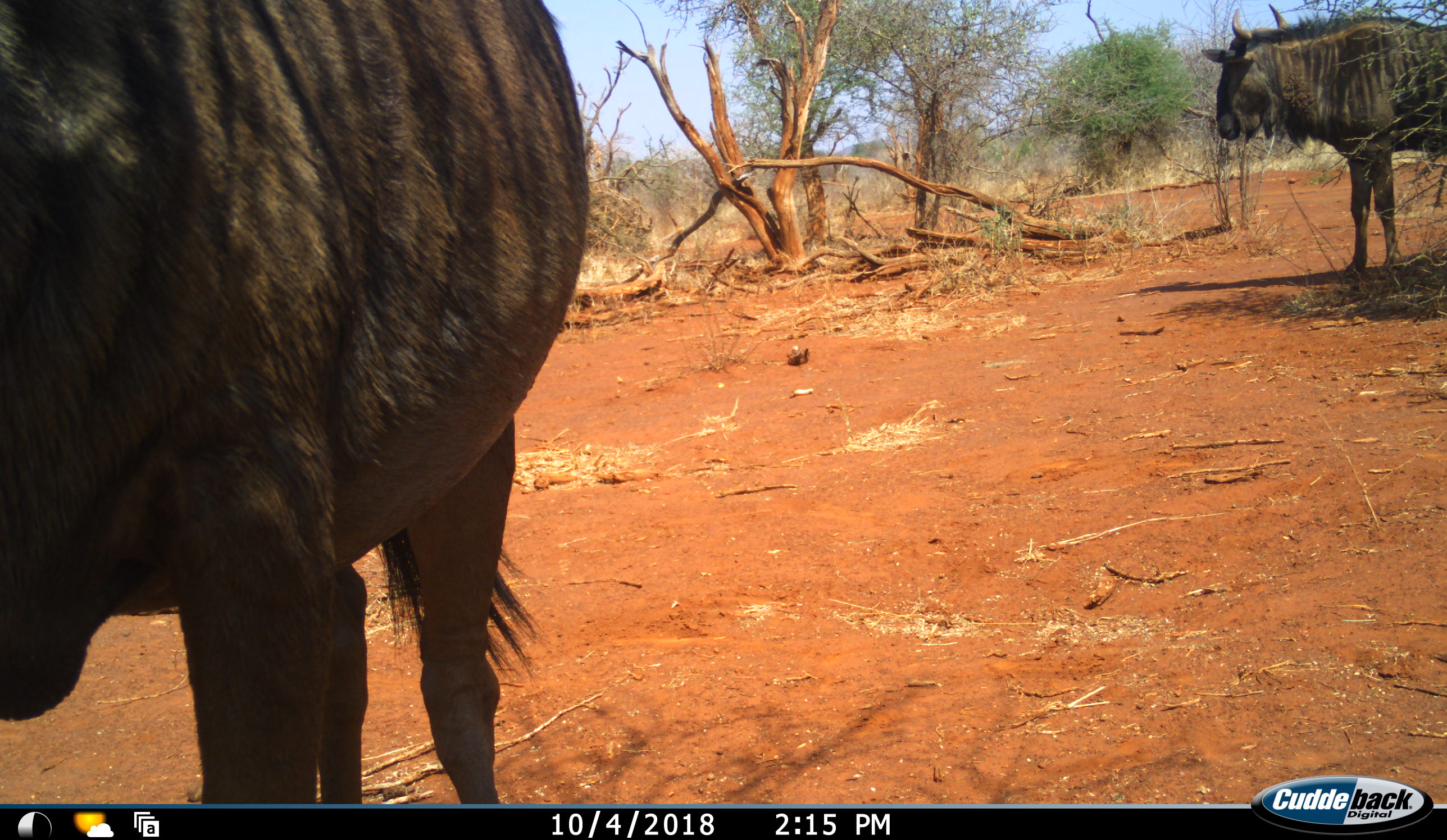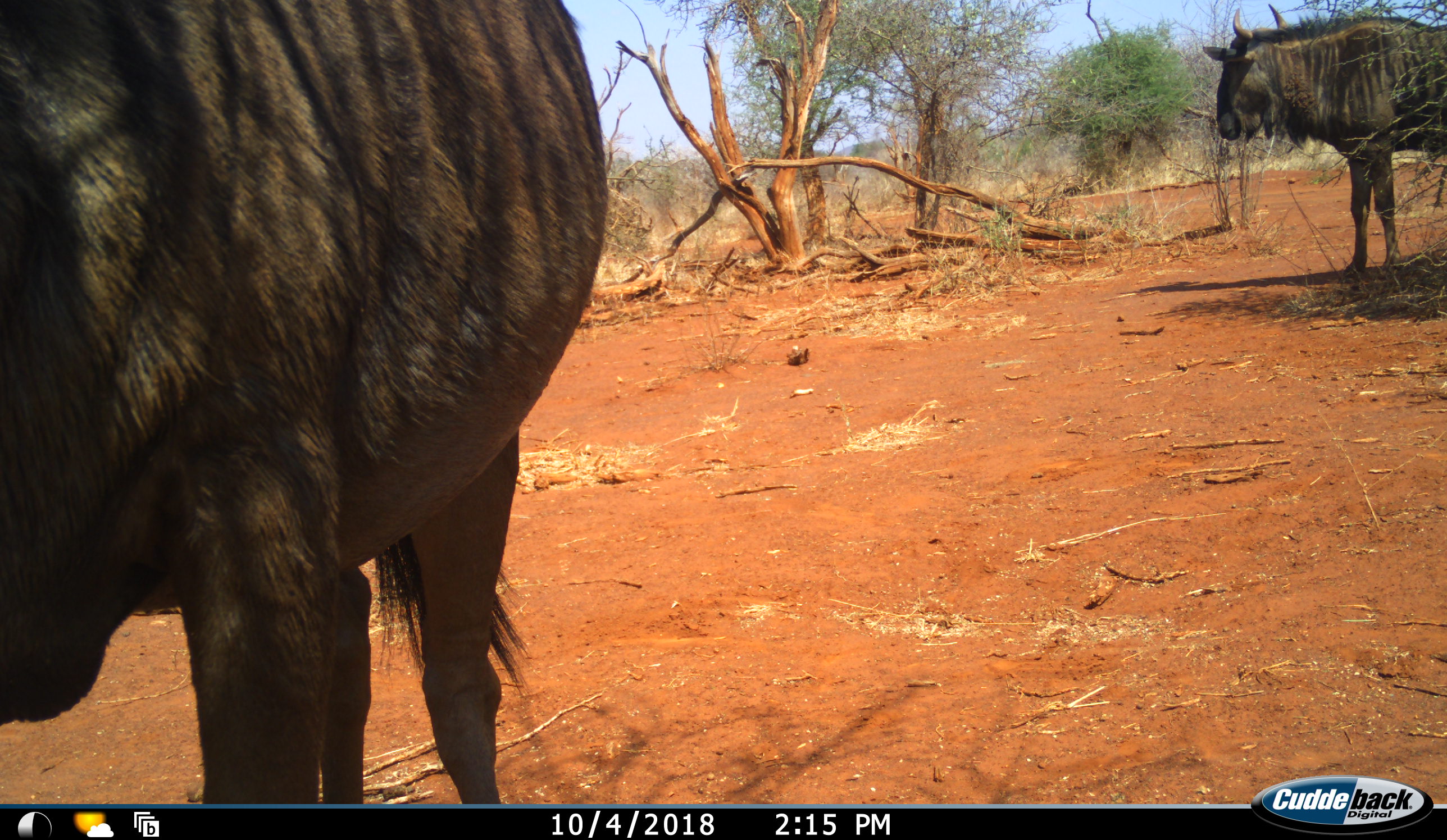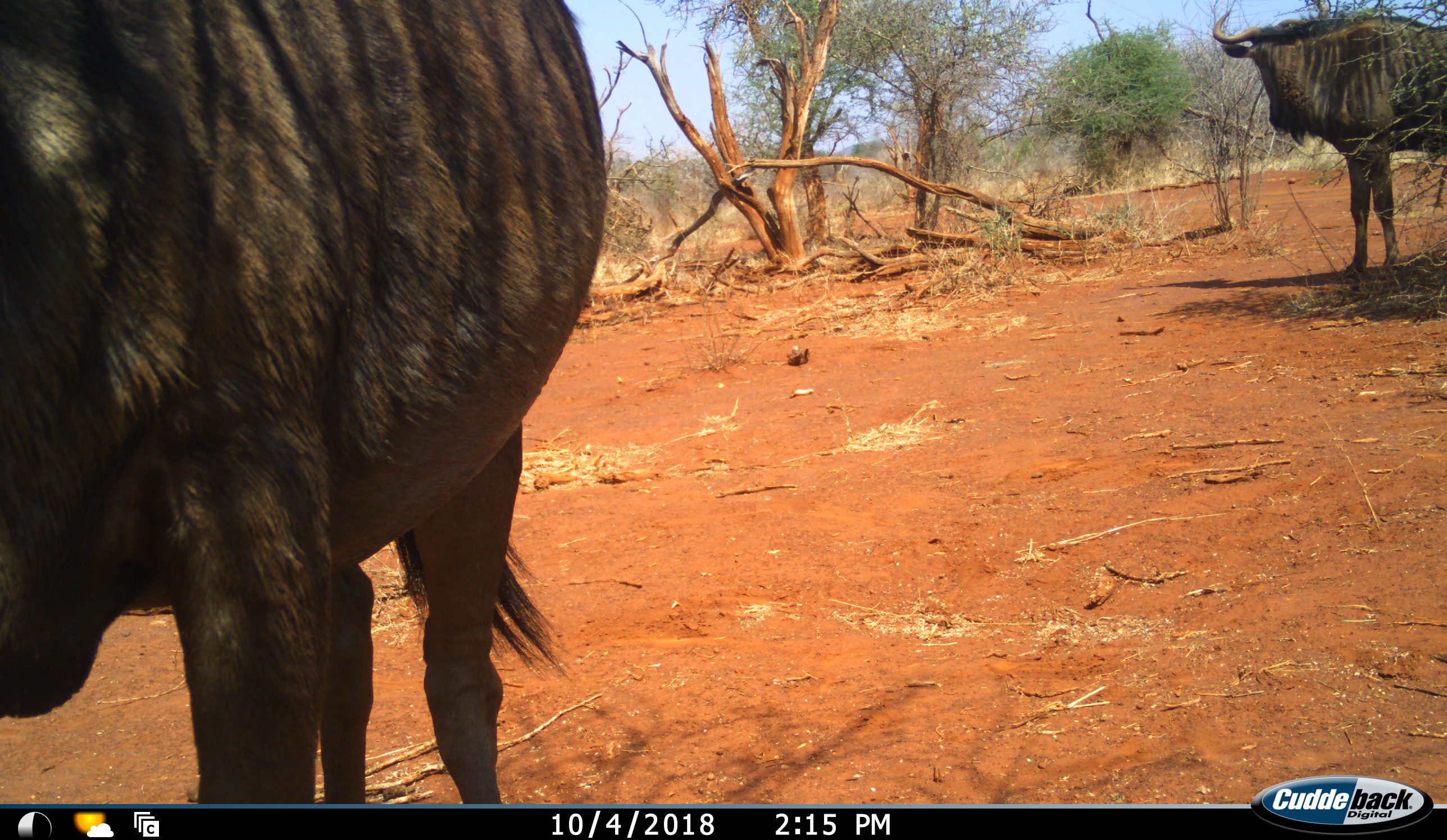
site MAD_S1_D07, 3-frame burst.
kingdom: Animalia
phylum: Chordata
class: Mammalia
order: Artiodactyla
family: Bovidae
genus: Connochaetes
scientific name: Connochaetes taurinus taurinus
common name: blue wildebeest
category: wildebeestblue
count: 2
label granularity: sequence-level